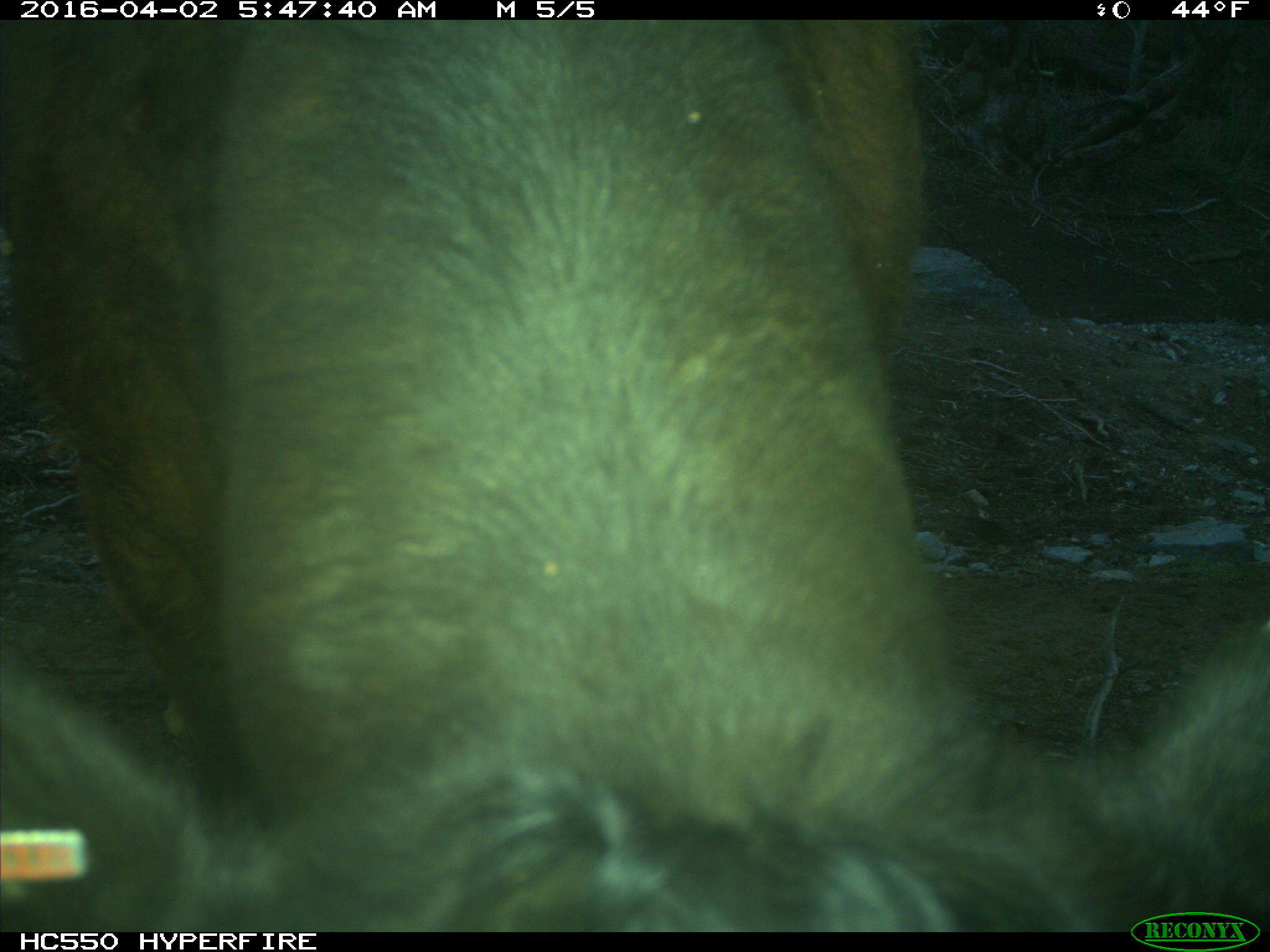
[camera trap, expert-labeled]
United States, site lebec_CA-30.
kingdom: Animalia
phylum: Chordata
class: Mammalia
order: Artiodactyla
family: Bovidae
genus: Bos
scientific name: Bos taurus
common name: domestic cow